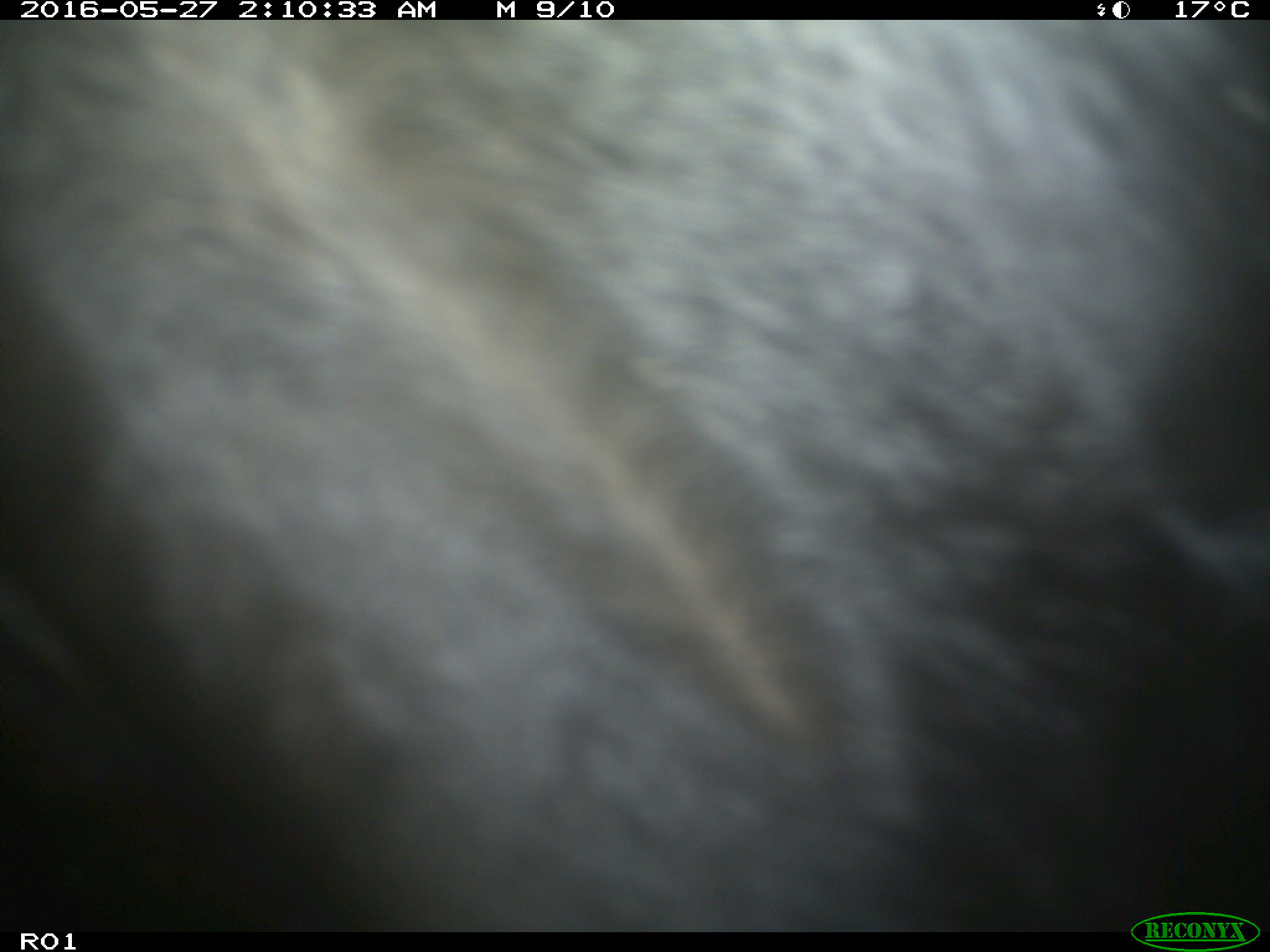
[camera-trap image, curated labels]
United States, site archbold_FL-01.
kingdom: Animalia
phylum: Chordata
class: Mammalia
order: Artiodactyla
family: Bovidae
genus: Bos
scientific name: Bos taurus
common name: domestic cow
Bos taurus (domestic cow).